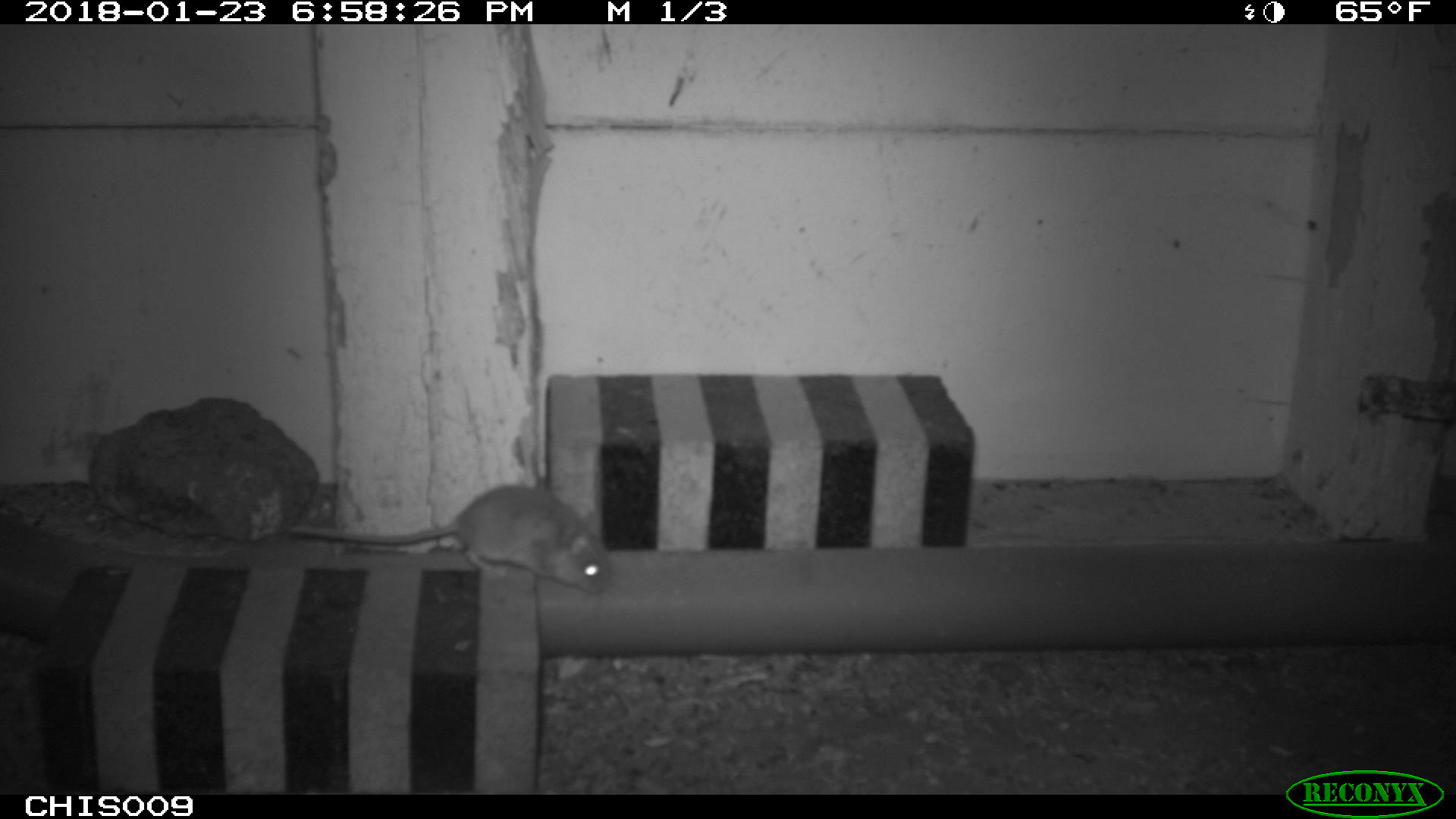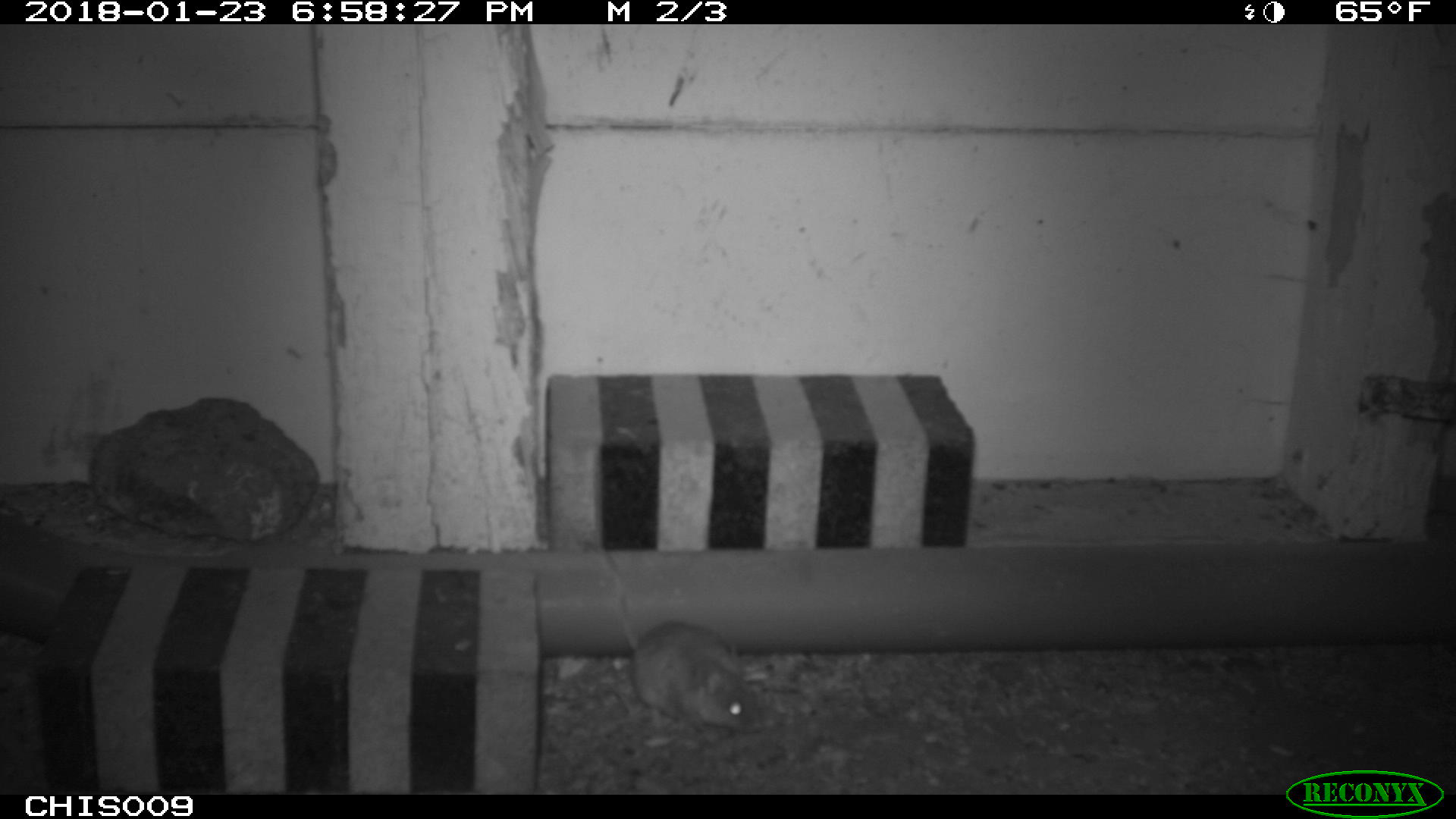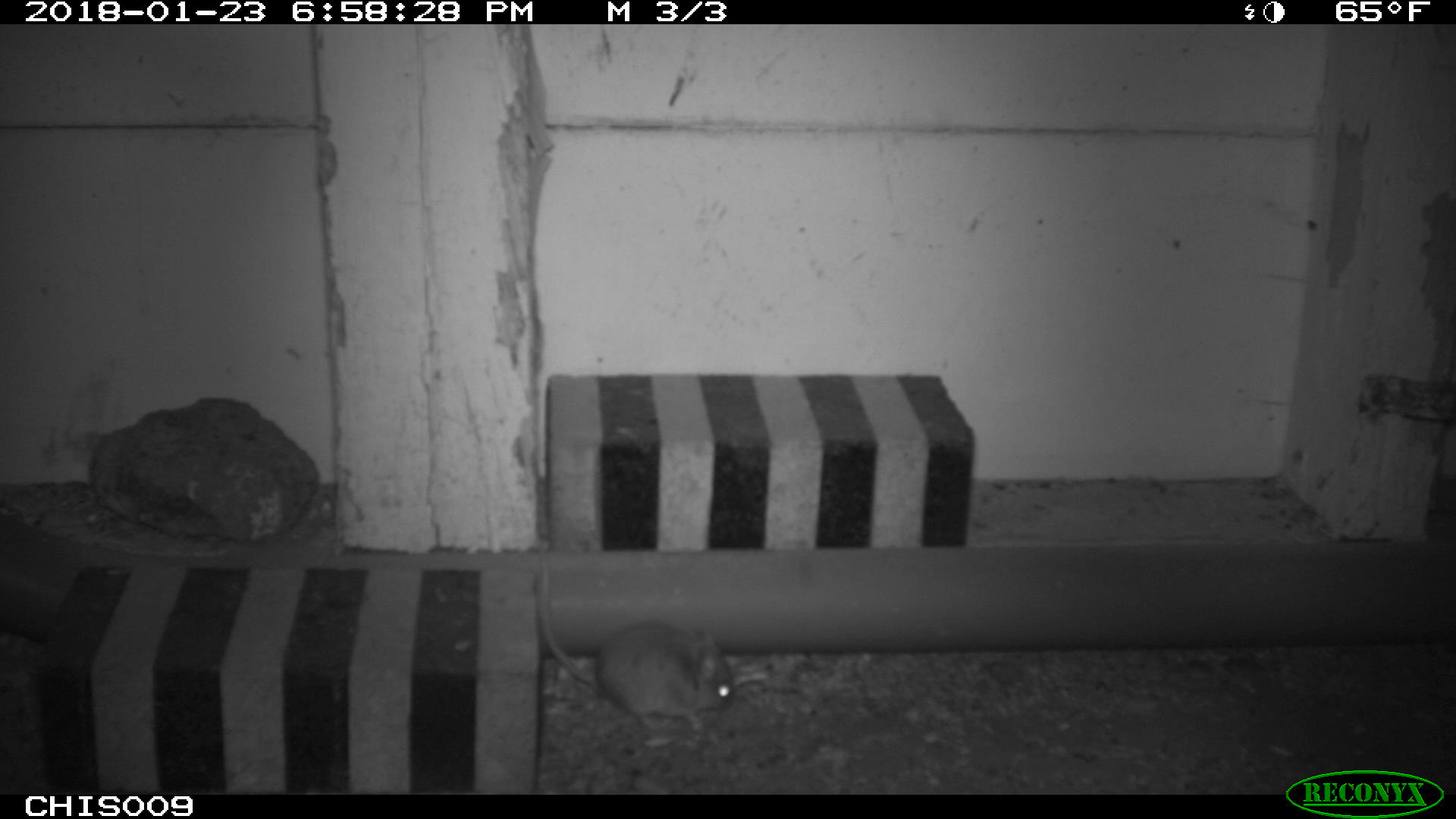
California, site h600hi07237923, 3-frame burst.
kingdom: Animalia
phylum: Chordata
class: Mammalia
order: Rodentia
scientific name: Rodentia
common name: rodent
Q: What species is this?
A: Rodent (Rodentia).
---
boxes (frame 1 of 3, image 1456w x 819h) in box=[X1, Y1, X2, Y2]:
rodent: box=[290, 485, 613, 593]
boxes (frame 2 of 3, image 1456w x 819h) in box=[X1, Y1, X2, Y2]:
rodent: box=[598, 544, 764, 731]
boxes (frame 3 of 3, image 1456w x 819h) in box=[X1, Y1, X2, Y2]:
rodent: box=[535, 551, 734, 733]